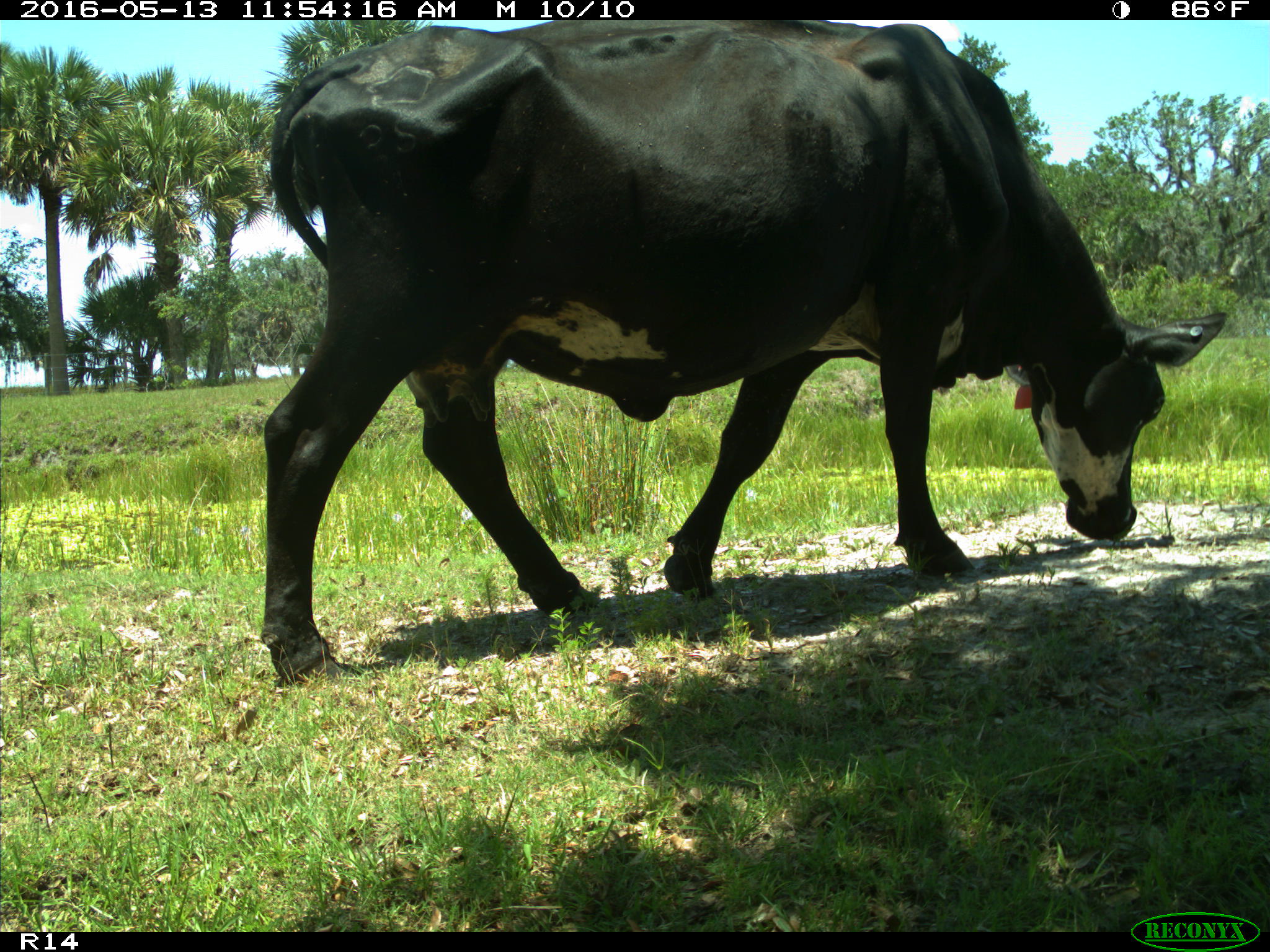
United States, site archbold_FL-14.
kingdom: Animalia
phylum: Chordata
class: Mammalia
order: Artiodactyla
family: Bovidae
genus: Bos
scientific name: Bos taurus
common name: domestic cow